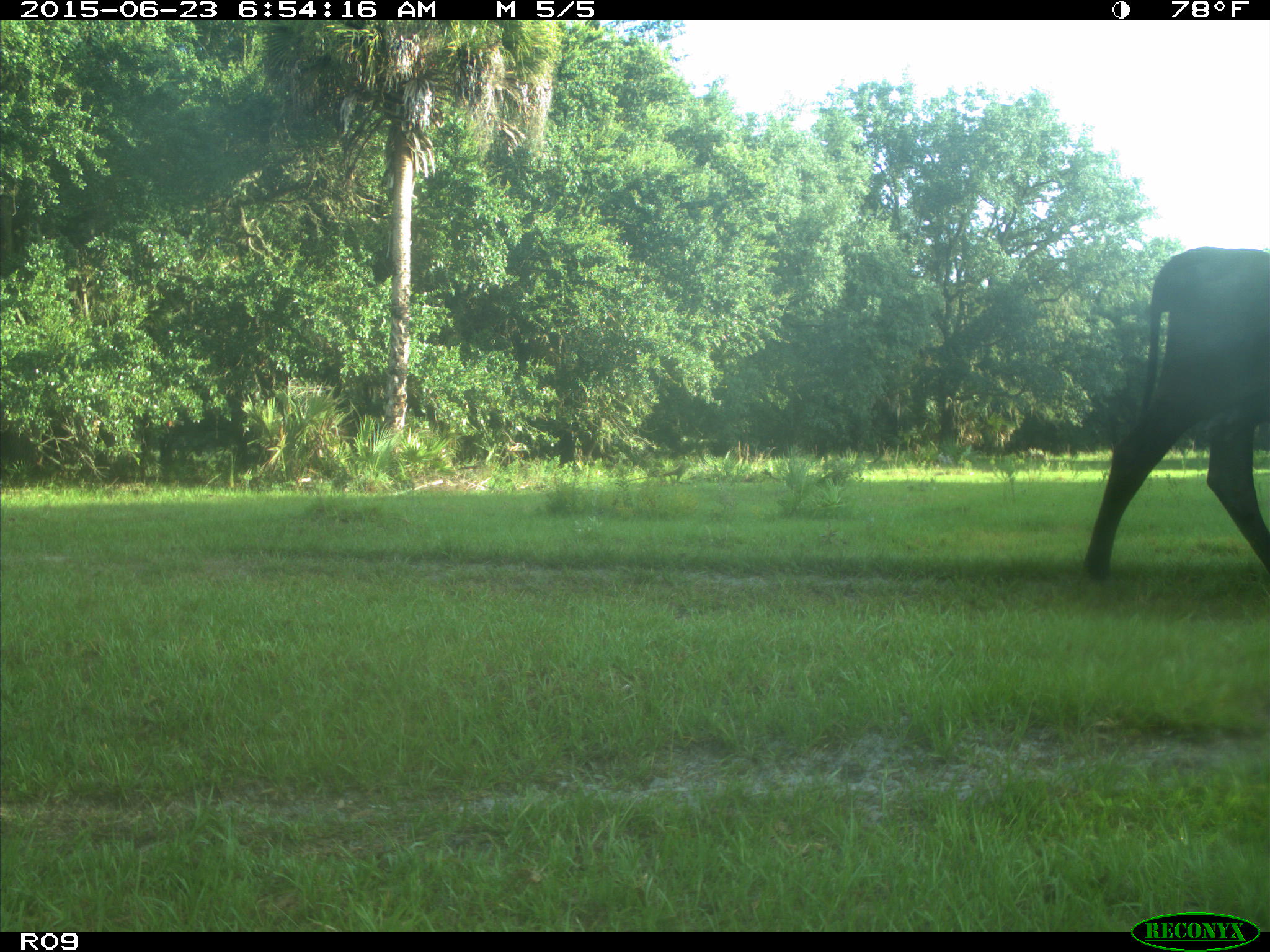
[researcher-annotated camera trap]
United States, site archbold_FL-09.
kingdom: Animalia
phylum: Chordata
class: Mammalia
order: Artiodactyla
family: Bovidae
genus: Bos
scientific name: Bos taurus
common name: domestic cow